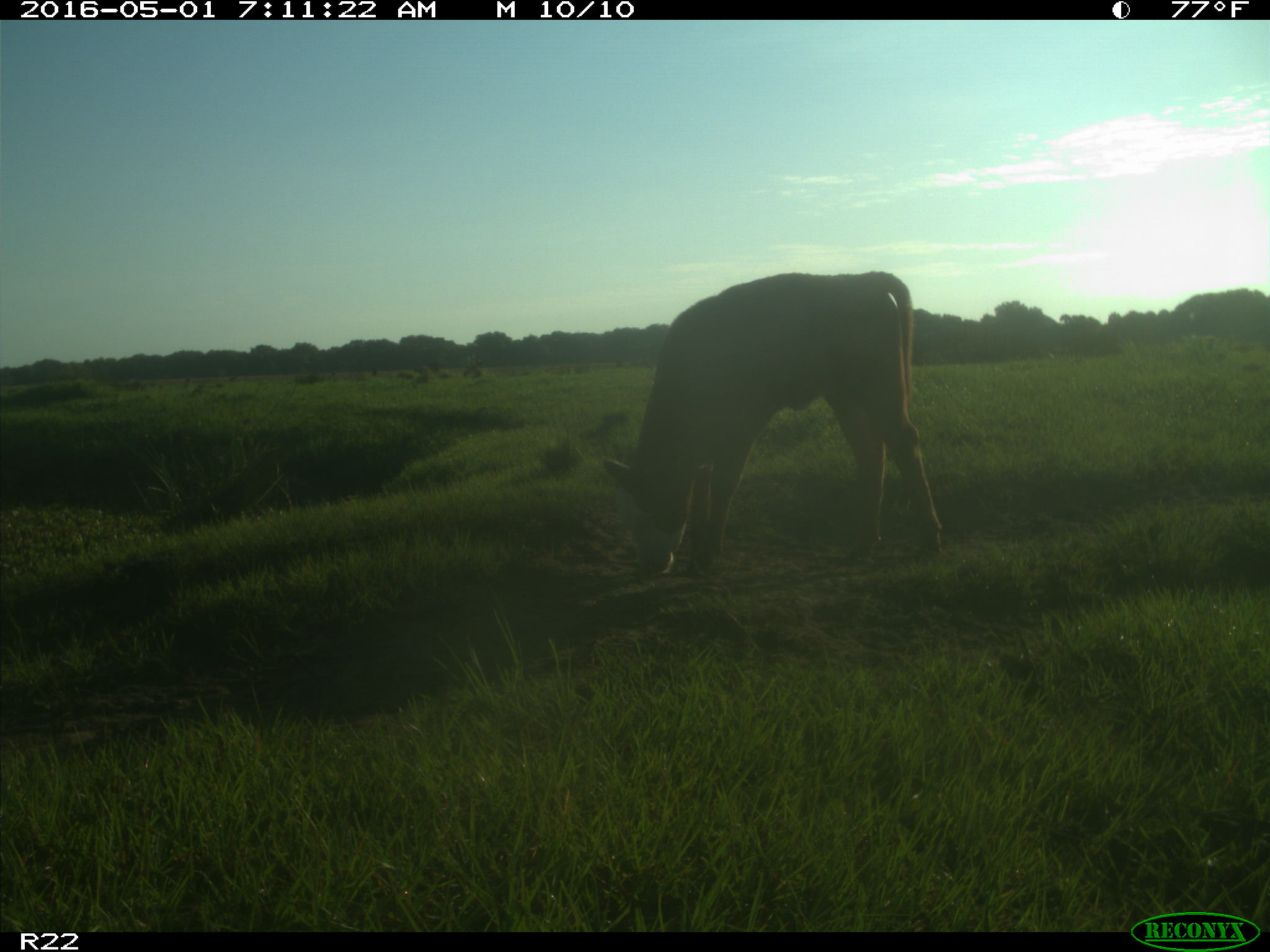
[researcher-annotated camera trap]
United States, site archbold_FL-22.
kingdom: Animalia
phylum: Chordata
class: Mammalia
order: Artiodactyla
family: Bovidae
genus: Bos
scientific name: Bos taurus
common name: domestic cow